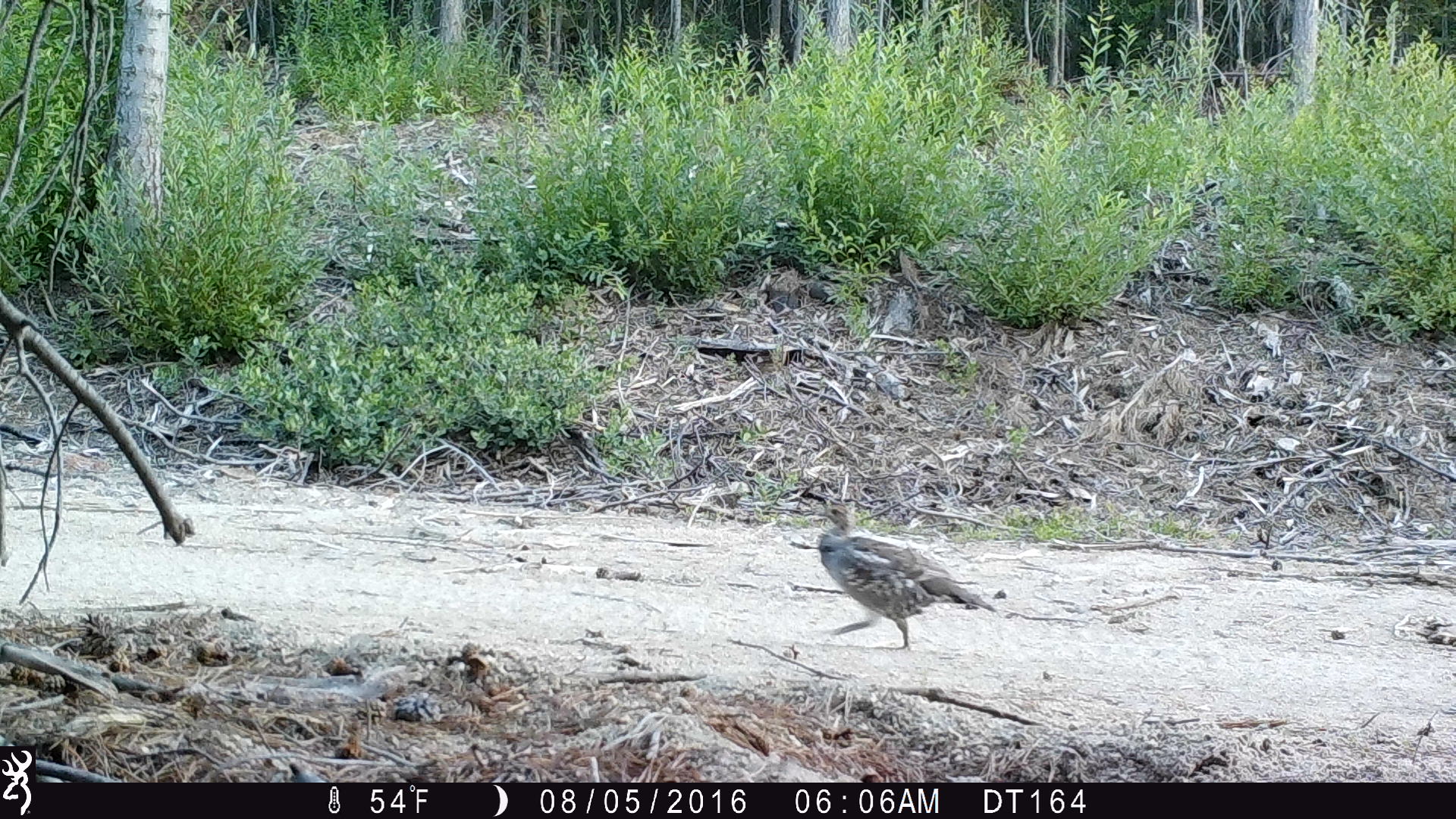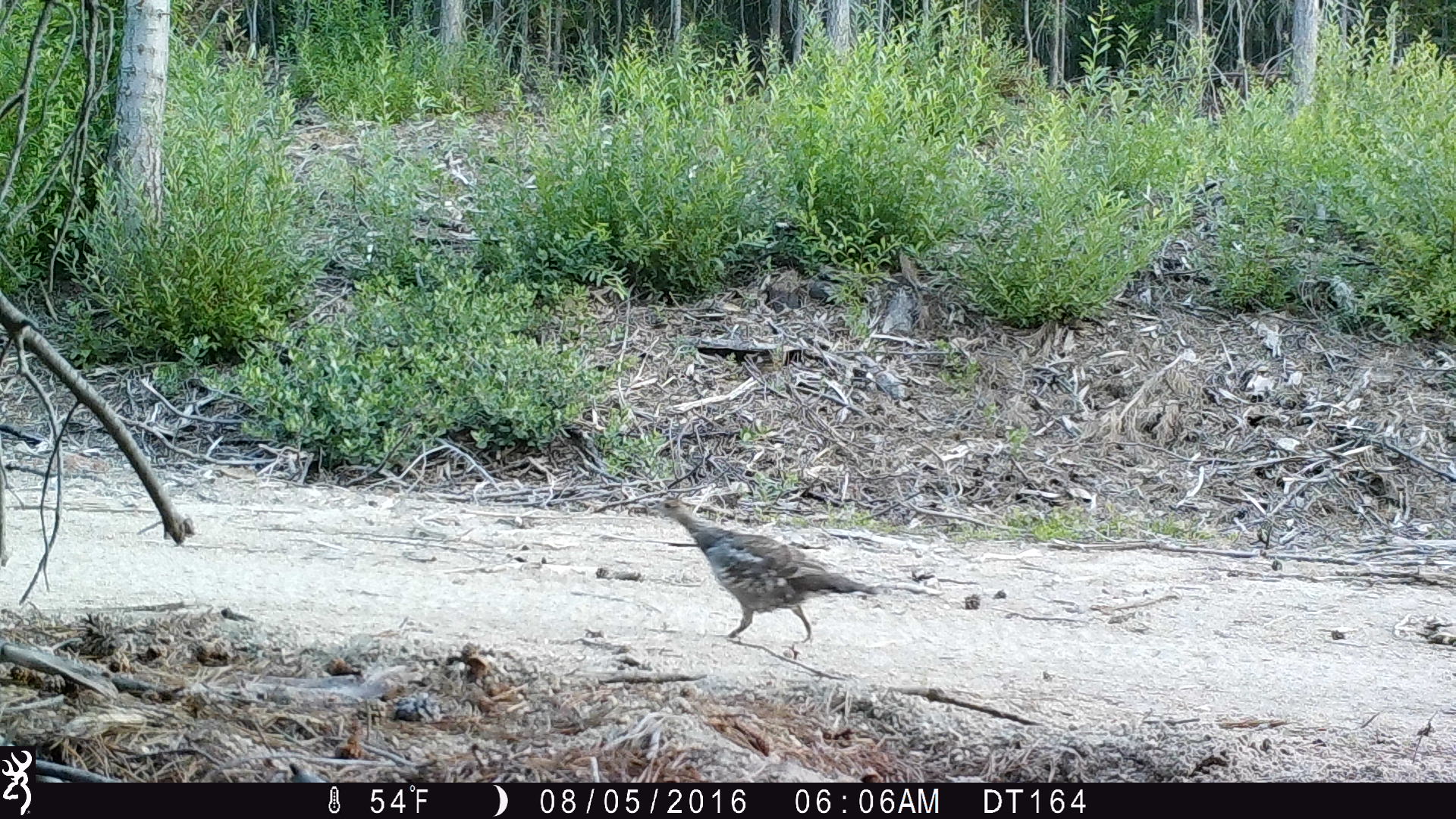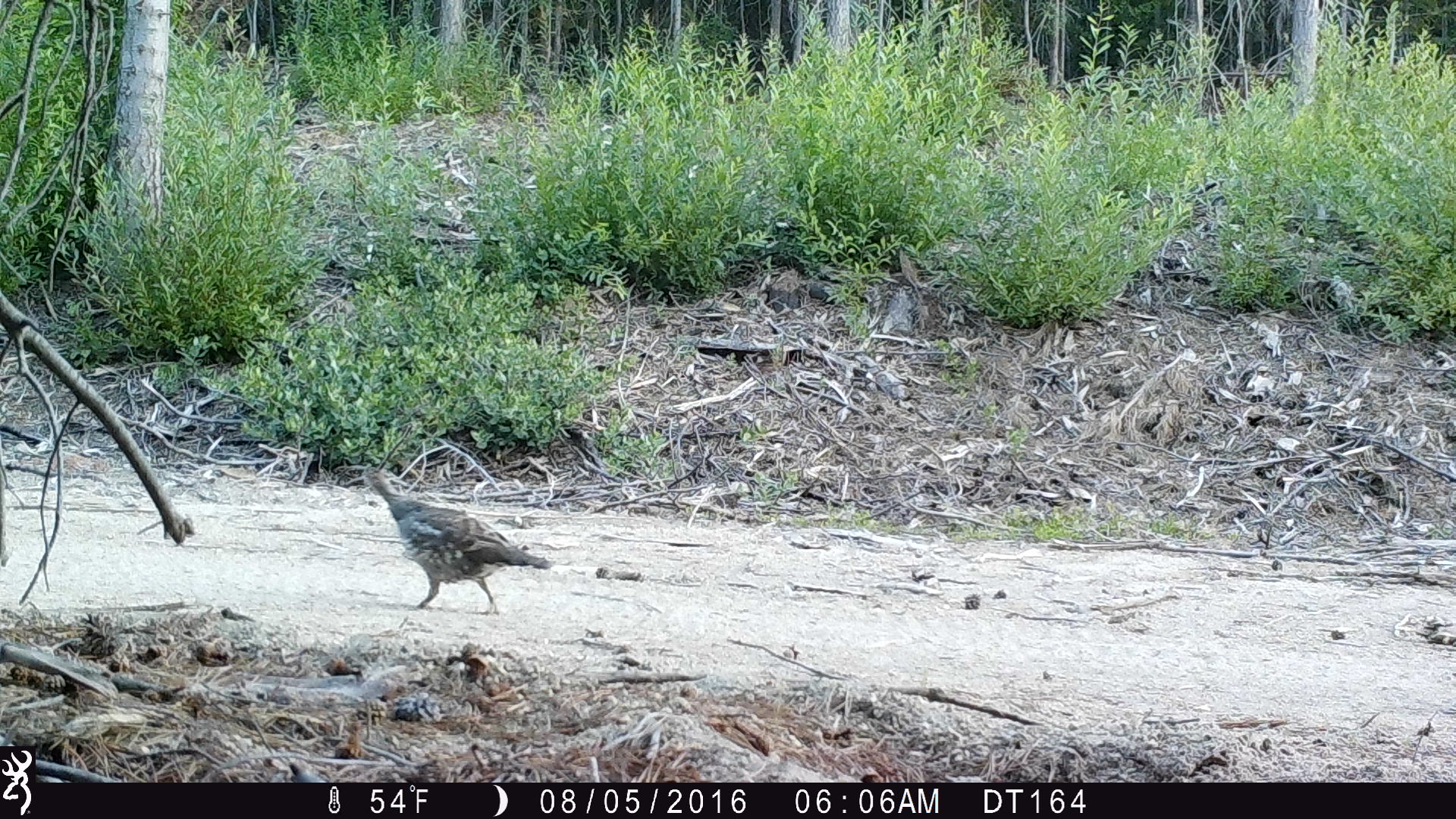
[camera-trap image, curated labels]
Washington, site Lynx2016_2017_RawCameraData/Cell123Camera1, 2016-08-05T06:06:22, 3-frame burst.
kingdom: Animalia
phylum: Chordata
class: Aves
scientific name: Aves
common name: birds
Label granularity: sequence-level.